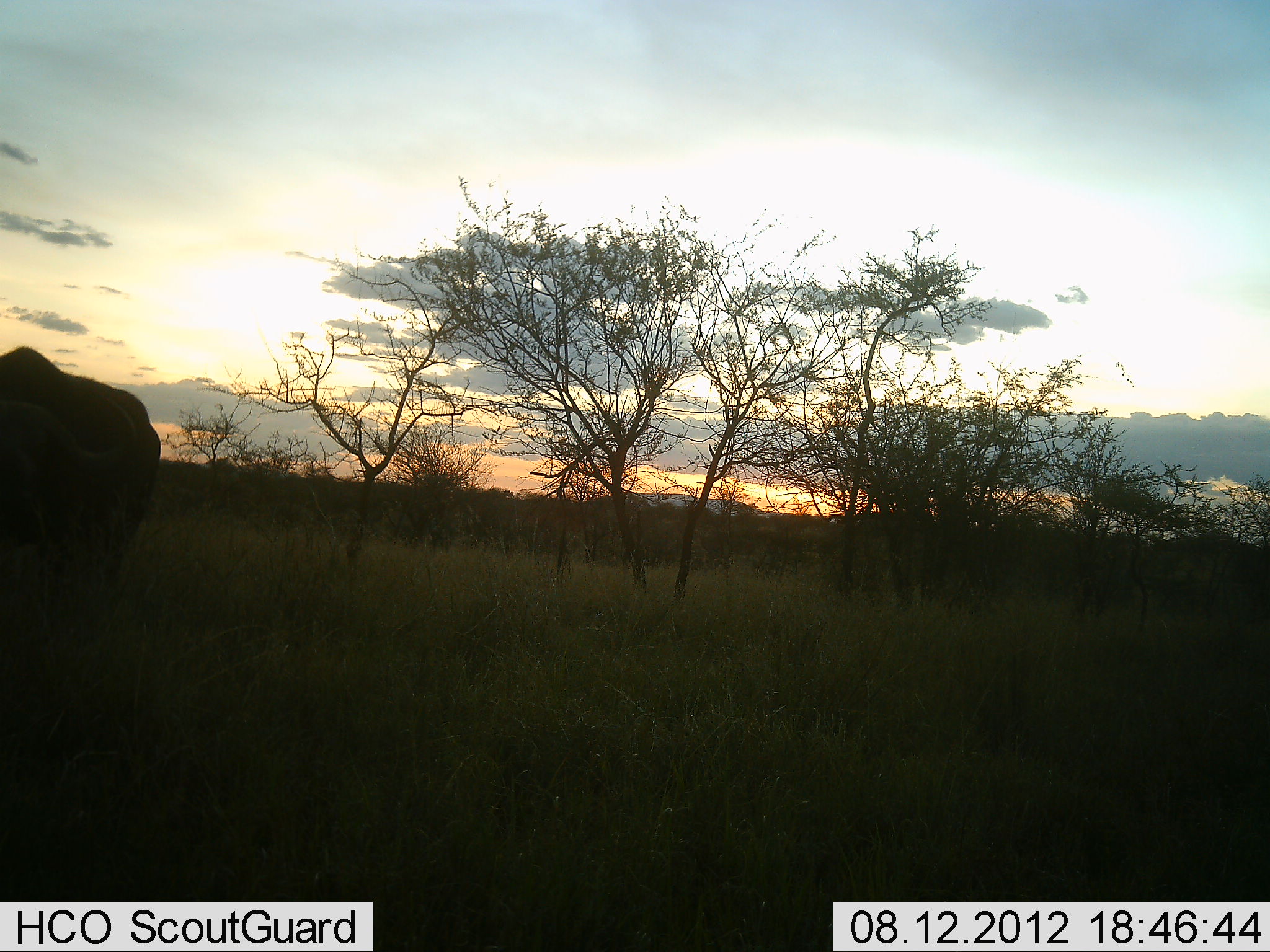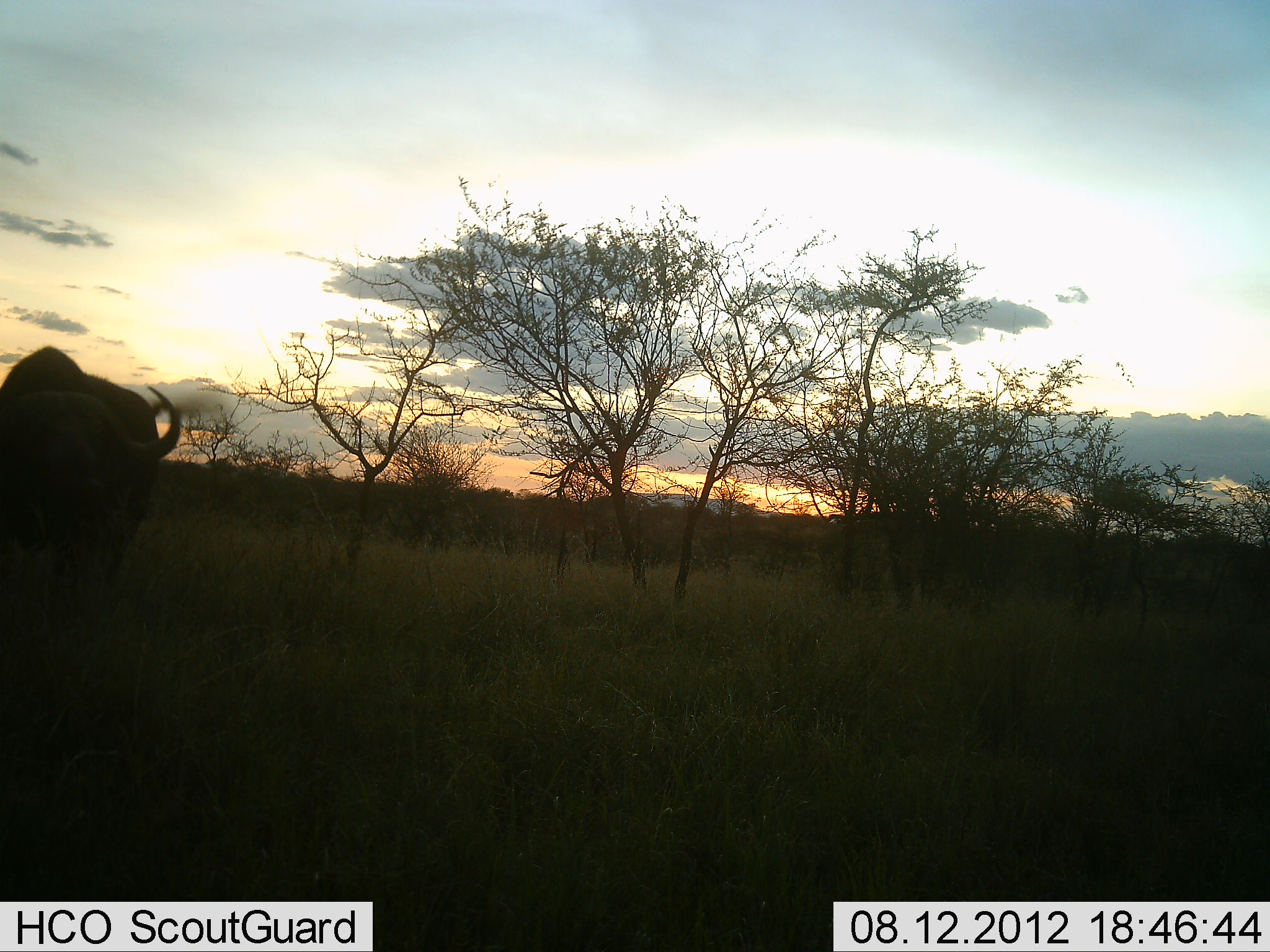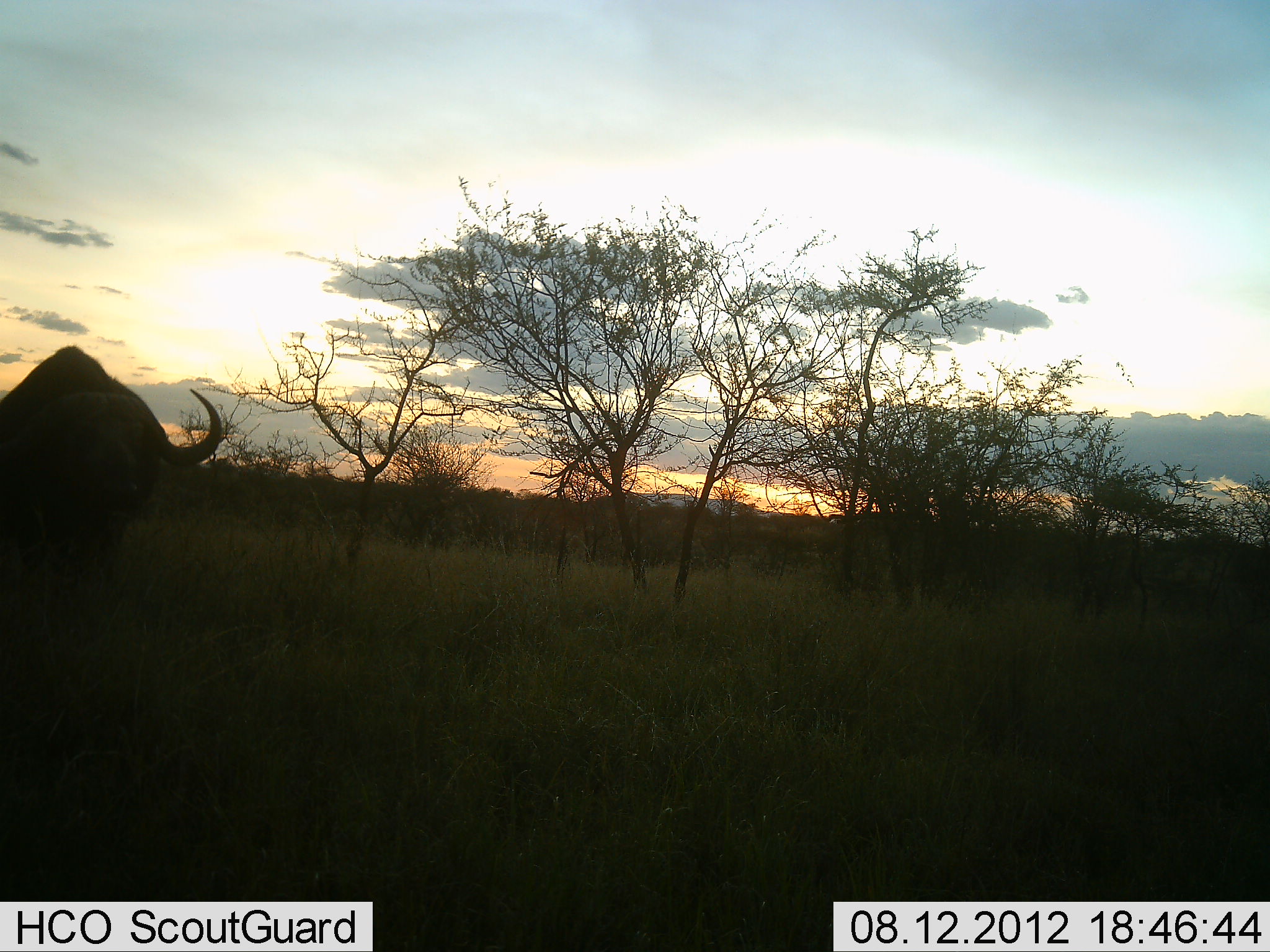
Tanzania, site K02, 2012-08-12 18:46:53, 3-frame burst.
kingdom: Animalia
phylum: Chordata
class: Mammalia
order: Artiodactyla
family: Bovidae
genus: Syncerus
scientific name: Syncerus caffer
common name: cape buffalo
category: buffalo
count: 1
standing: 90%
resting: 0%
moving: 20%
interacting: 0%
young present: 0%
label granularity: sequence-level